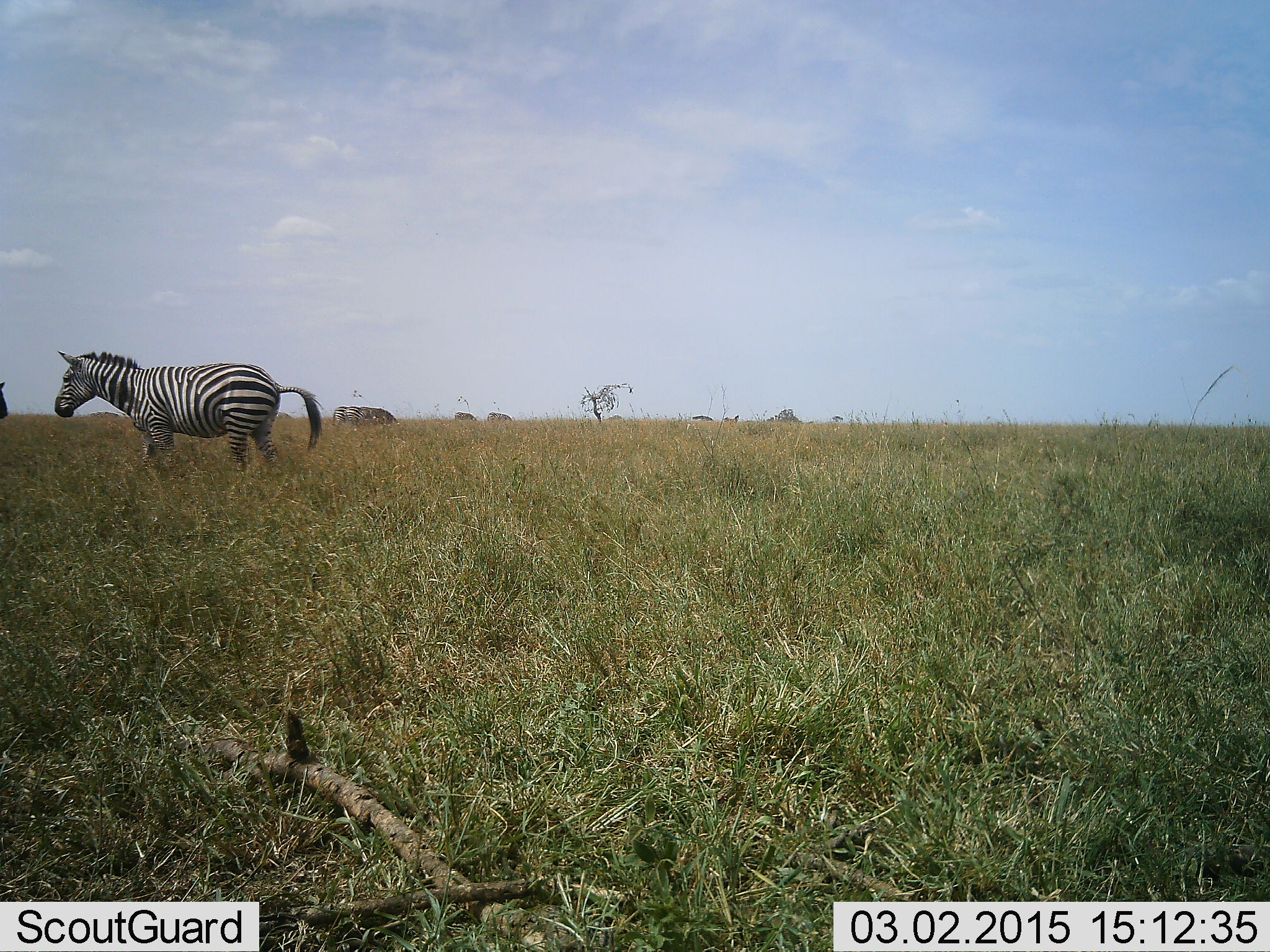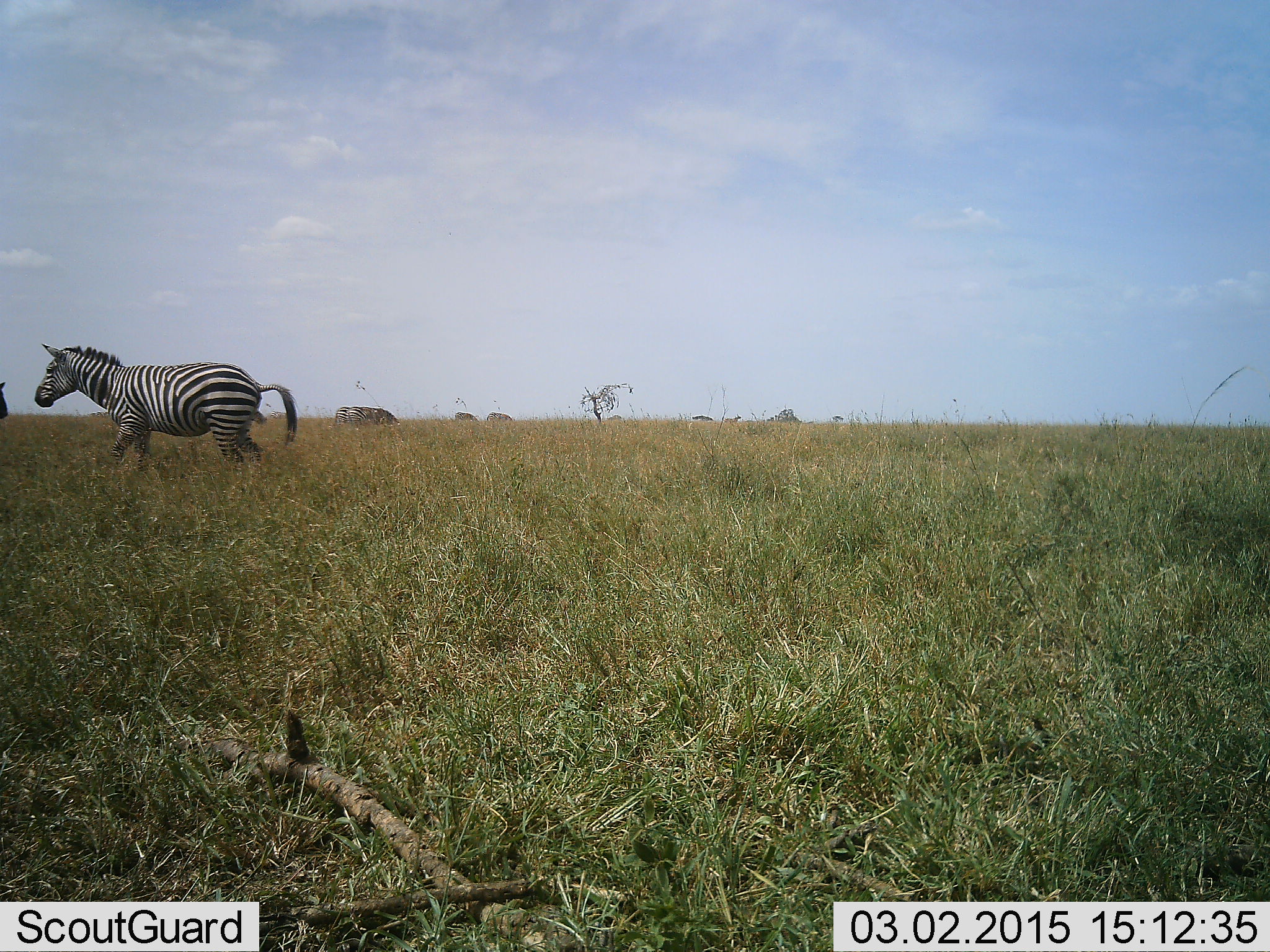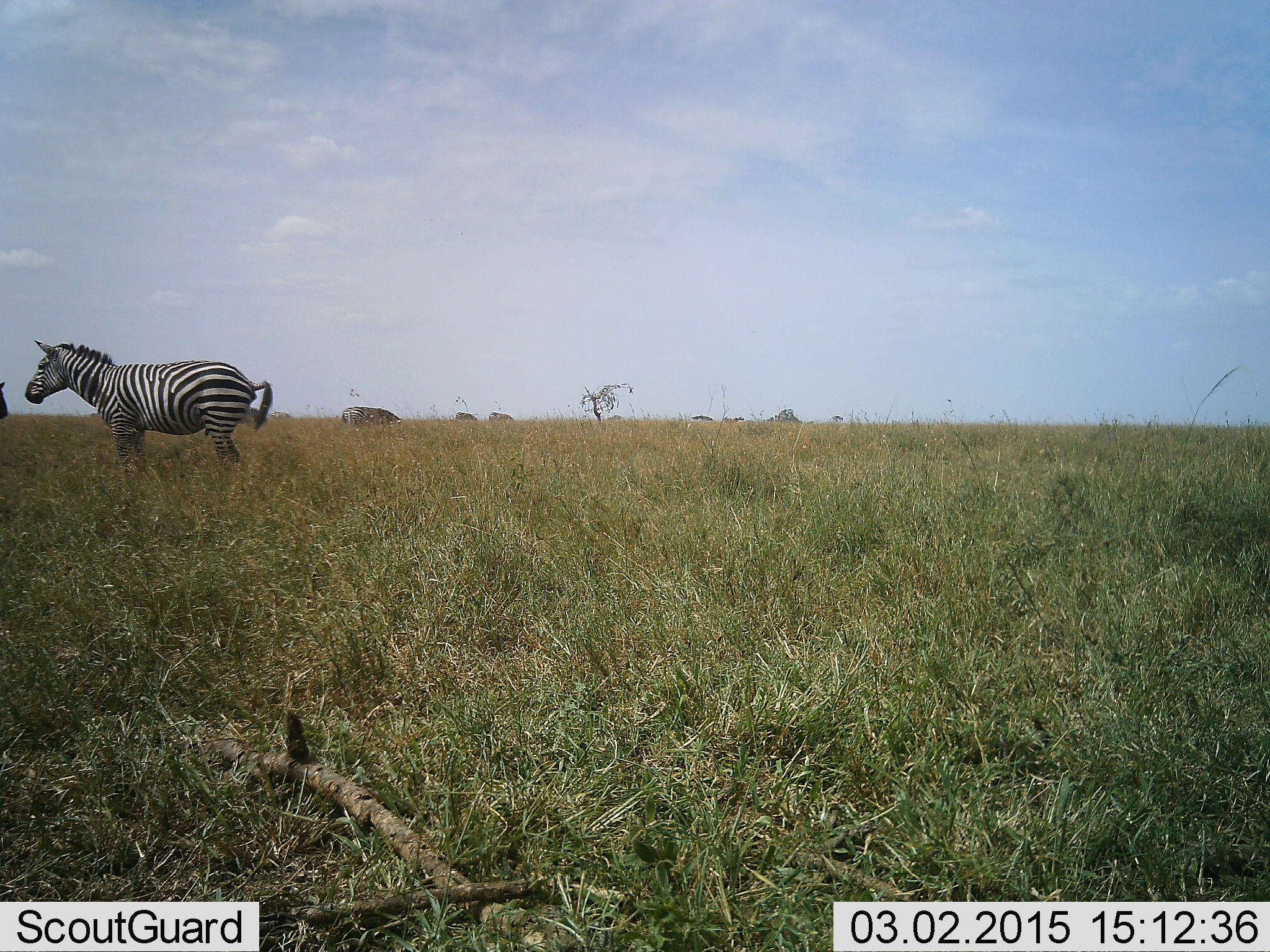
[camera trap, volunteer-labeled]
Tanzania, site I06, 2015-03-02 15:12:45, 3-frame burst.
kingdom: Animalia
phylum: Chordata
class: Mammalia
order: Perissodactyla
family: Equidae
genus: Equus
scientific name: Equus quagga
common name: plains zebra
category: zebra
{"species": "zebra (plains zebra) (Equus quagga)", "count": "1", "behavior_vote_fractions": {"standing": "25%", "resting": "0%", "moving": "100%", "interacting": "0%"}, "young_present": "0%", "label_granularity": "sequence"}